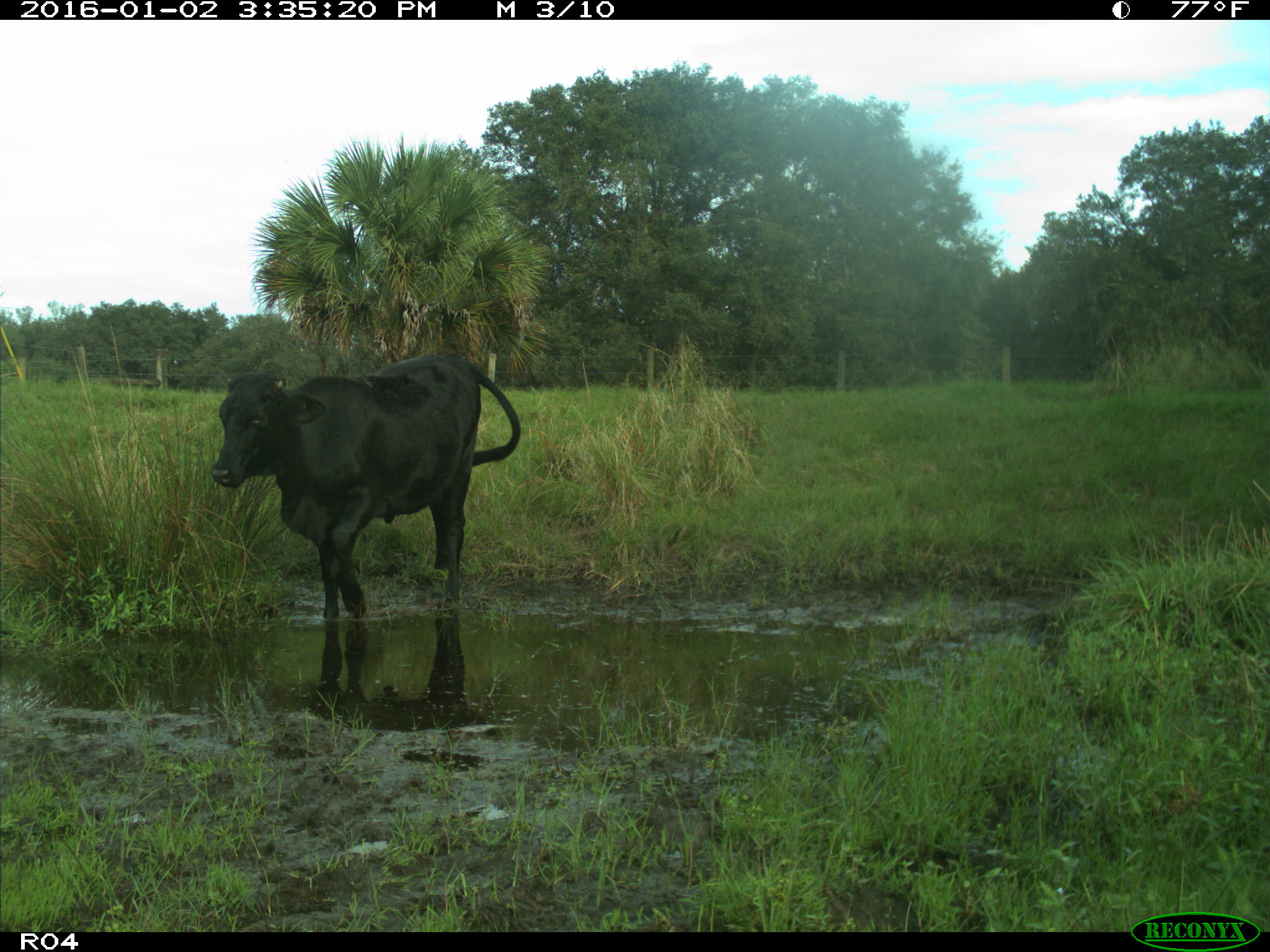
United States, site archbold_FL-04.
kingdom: Animalia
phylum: Chordata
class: Mammalia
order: Artiodactyla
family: Bovidae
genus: Bos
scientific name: Bos taurus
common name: domestic cow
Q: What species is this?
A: Bos taurus (domestic cow).